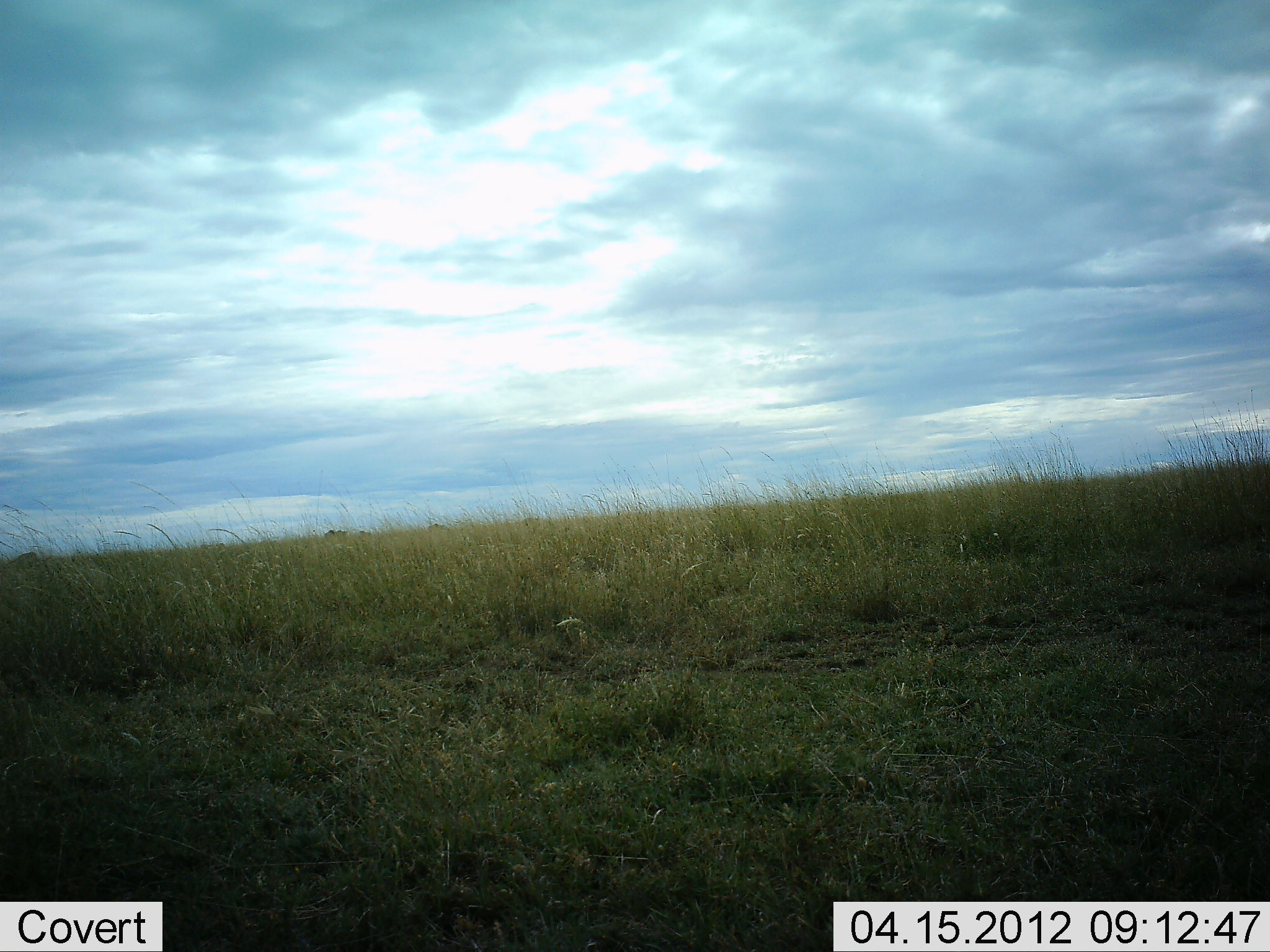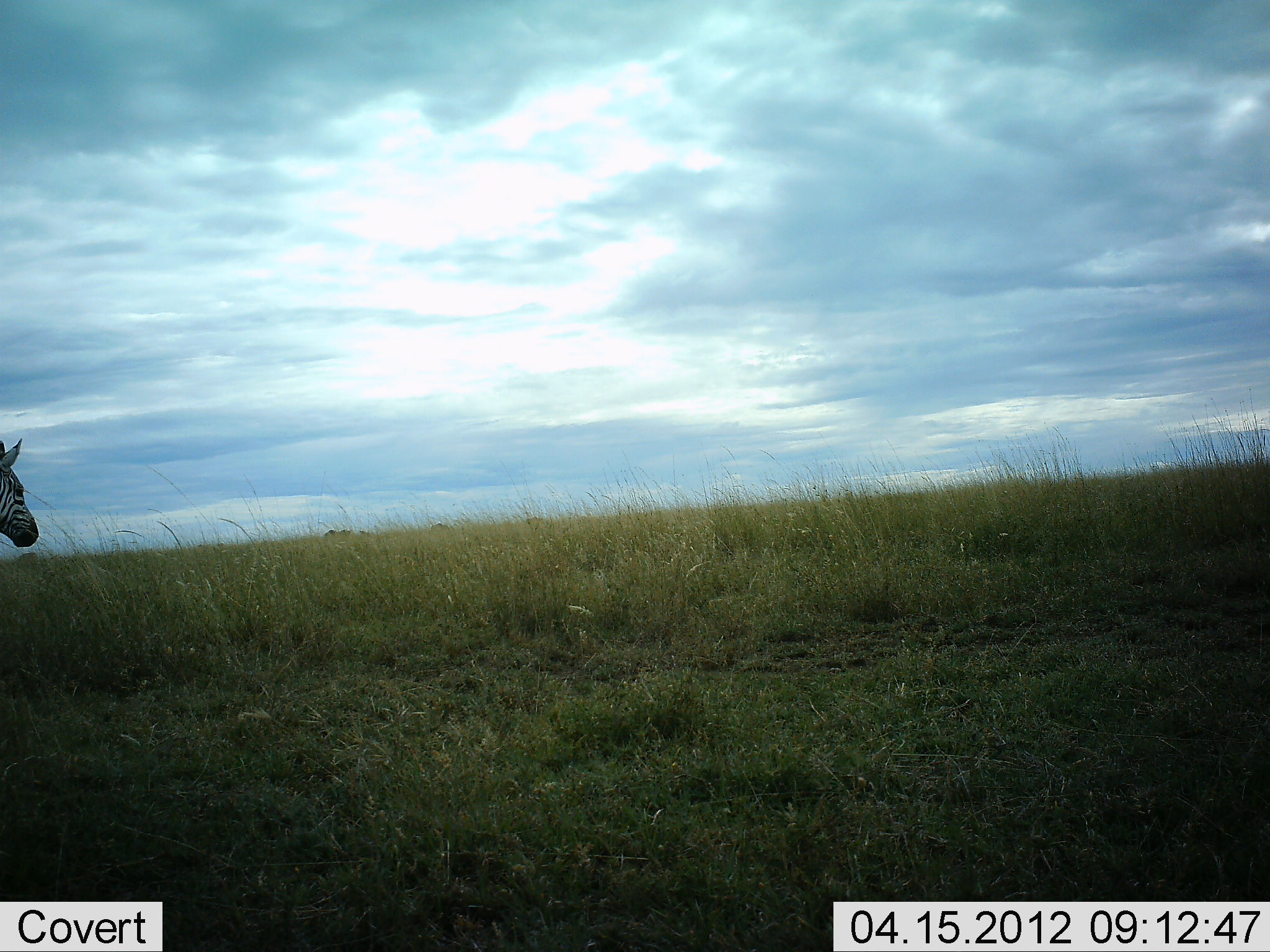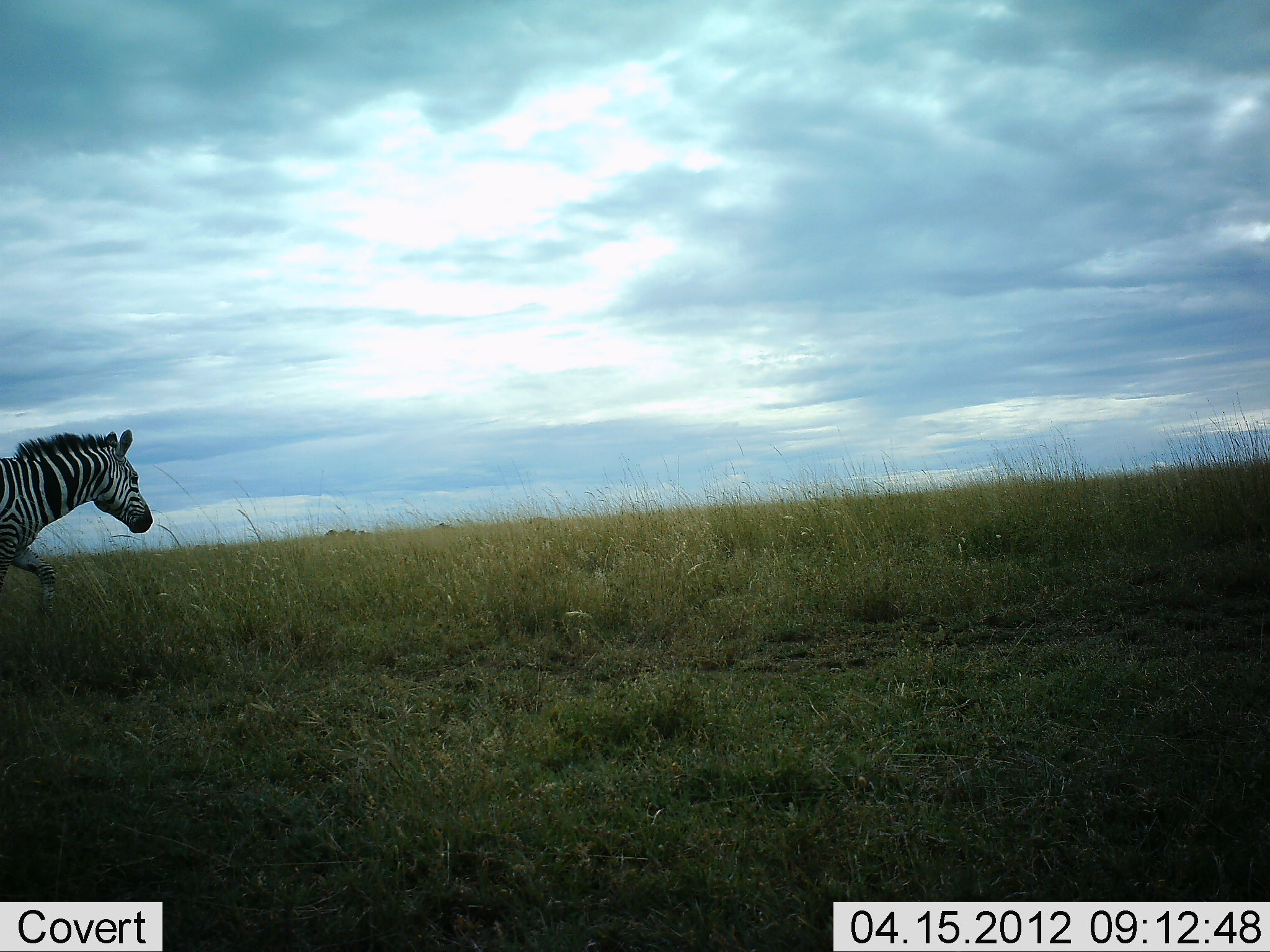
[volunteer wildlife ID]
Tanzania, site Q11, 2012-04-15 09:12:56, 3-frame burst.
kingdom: Animalia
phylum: Chordata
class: Mammalia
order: Perissodactyla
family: Equidae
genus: Equus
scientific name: Equus quagga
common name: plains zebra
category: zebra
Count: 1.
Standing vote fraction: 4%.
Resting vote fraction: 0%.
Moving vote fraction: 100%.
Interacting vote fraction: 0%.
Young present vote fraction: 0%.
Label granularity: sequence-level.